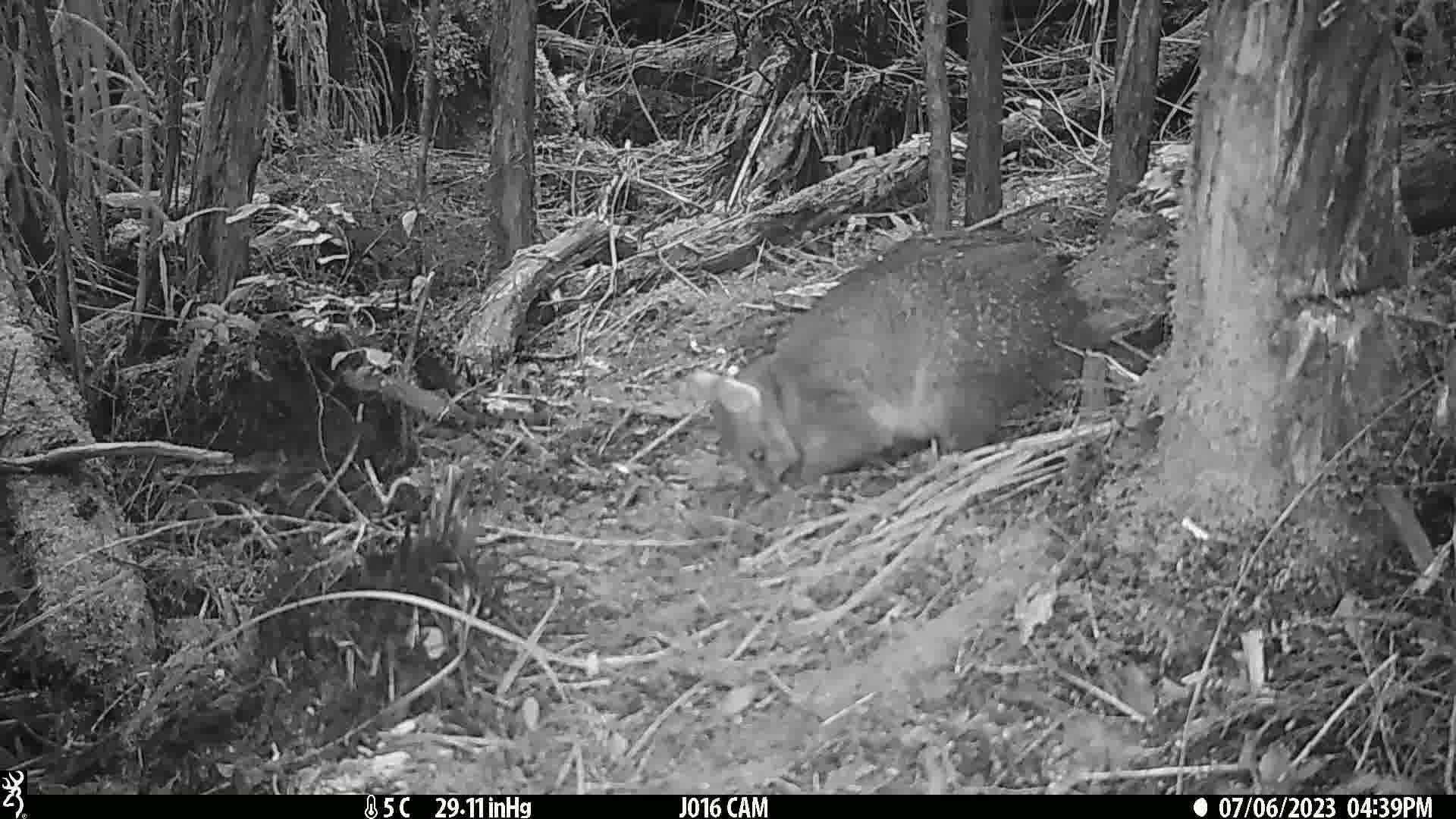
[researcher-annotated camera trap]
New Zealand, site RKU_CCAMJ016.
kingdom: Animalia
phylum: Chordata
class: Mammalia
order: Diprotodontia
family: Phalangeridae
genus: Trichosurus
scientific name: Trichosurus vulpecula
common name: common brushtail possum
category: possum